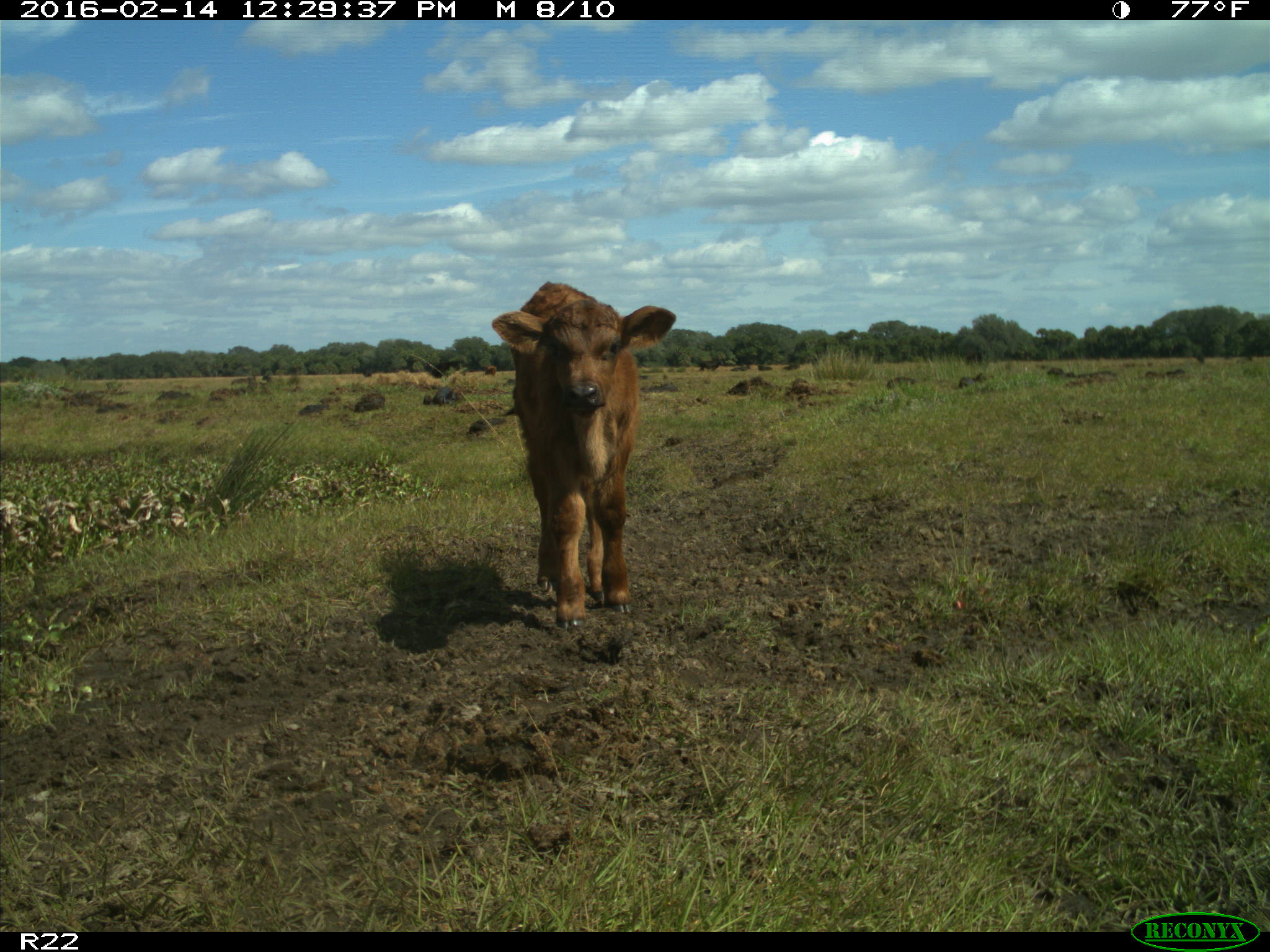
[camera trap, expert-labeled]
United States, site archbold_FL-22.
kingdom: Animalia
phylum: Chordata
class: Mammalia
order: Artiodactyla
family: Bovidae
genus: Bos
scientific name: Bos taurus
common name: domestic cow